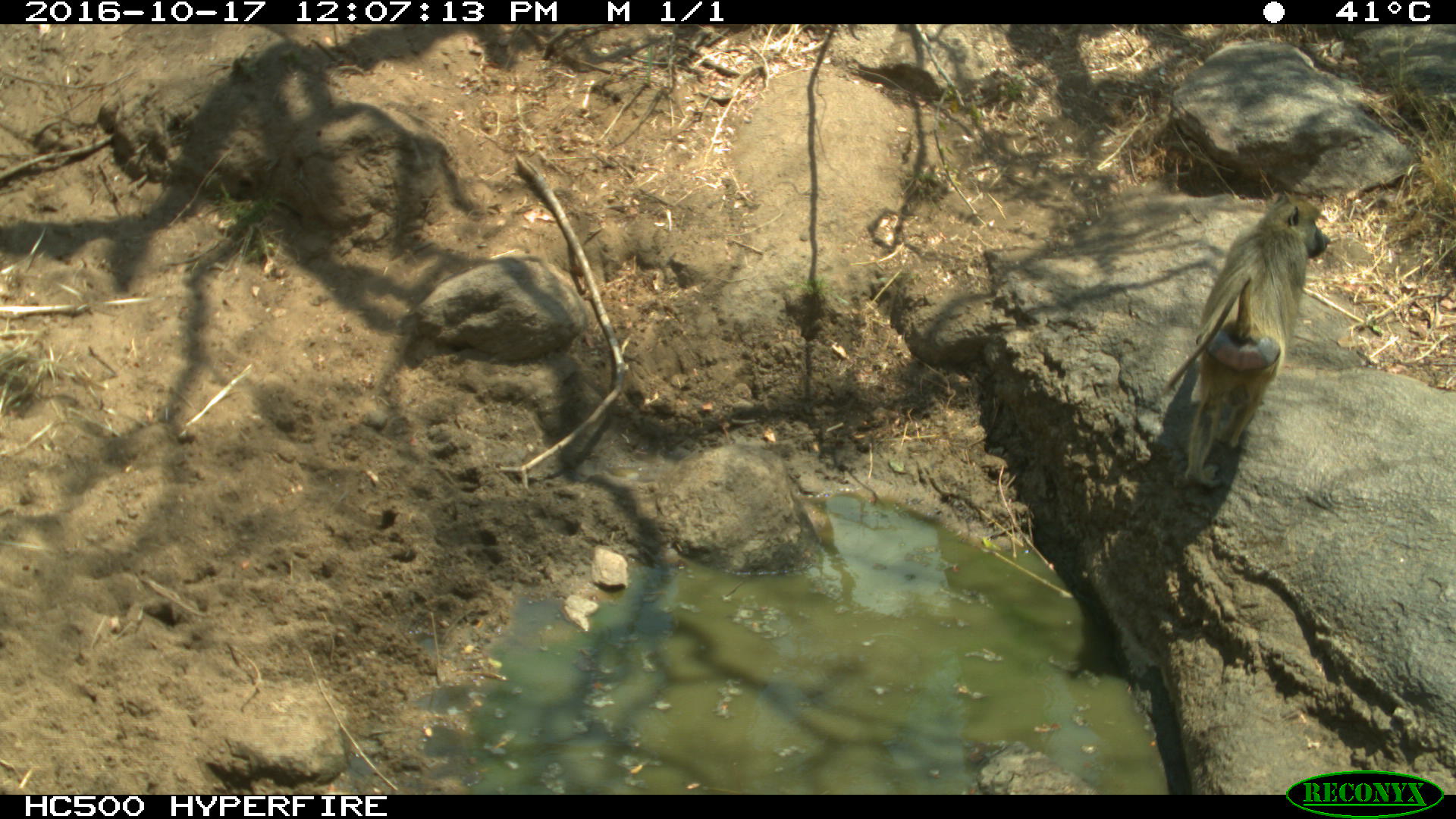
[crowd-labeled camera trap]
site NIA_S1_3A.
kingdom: Animalia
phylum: Chordata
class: Mammalia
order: Primates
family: Cercopithecidae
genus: Papio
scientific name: Papio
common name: baboon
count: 1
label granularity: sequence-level